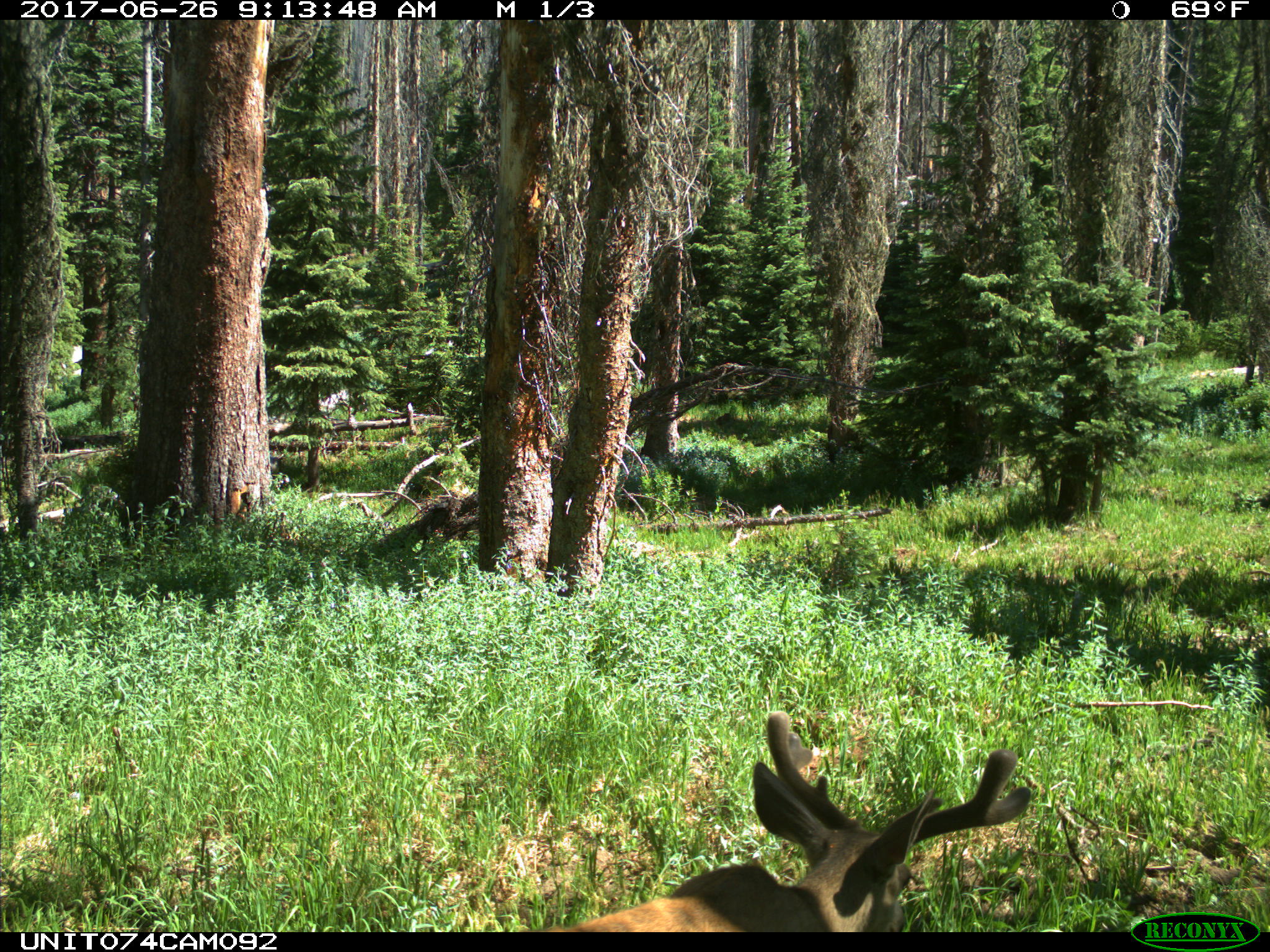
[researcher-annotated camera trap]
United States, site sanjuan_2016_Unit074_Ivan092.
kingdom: Animalia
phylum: Chordata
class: Mammalia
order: Artiodactyla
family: Cervidae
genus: Odocoileus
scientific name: Odocoileus hemionus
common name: mule deer